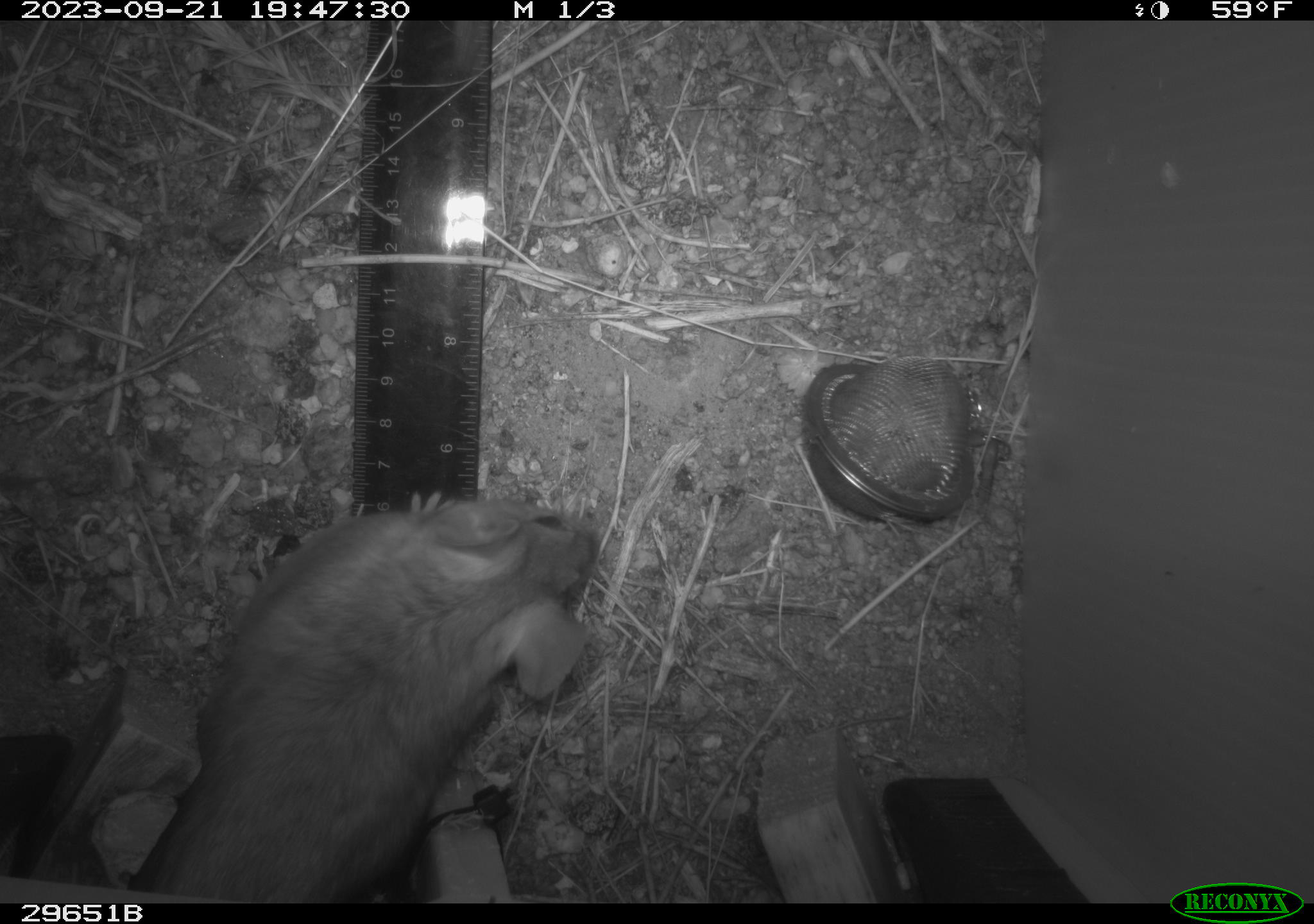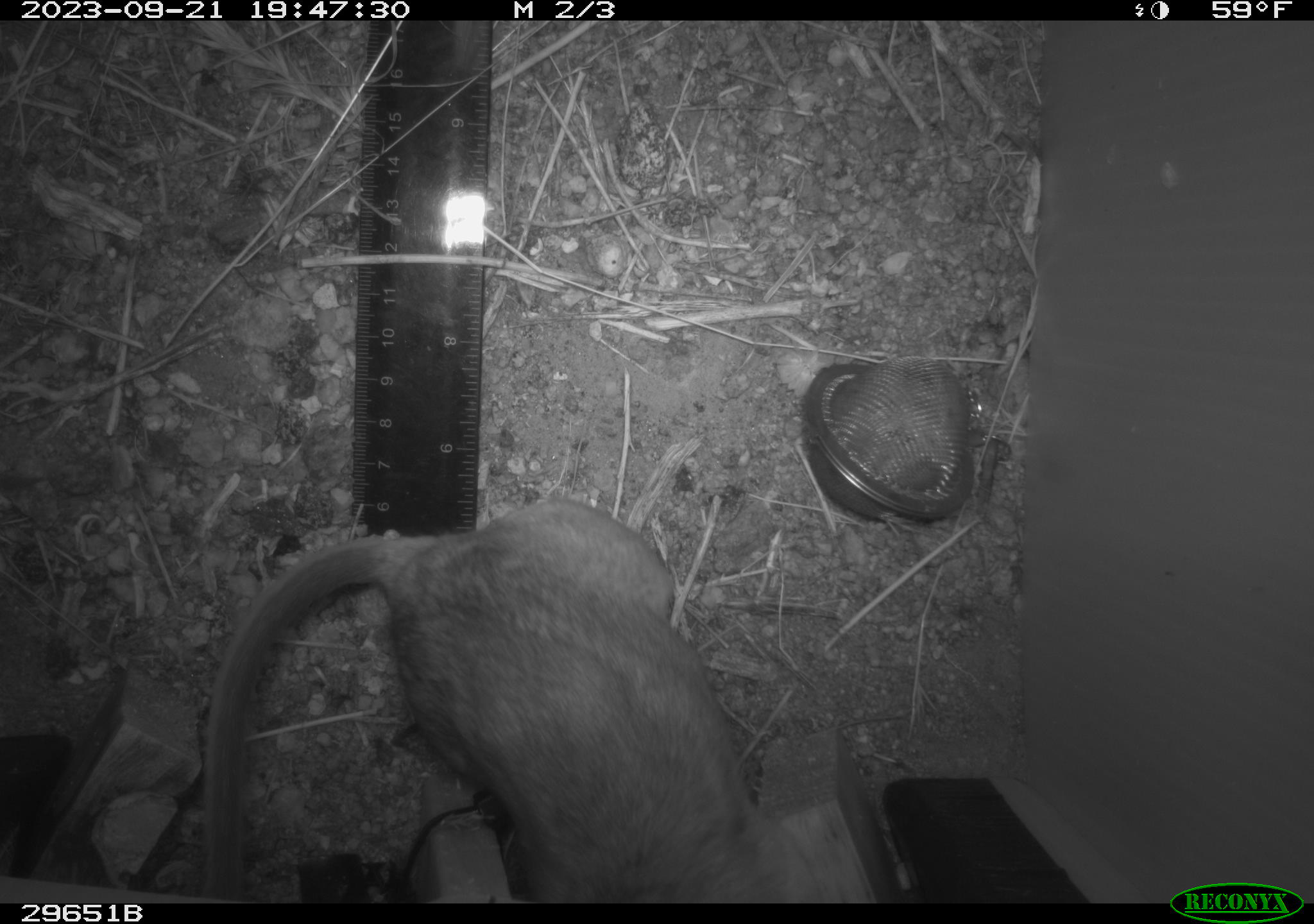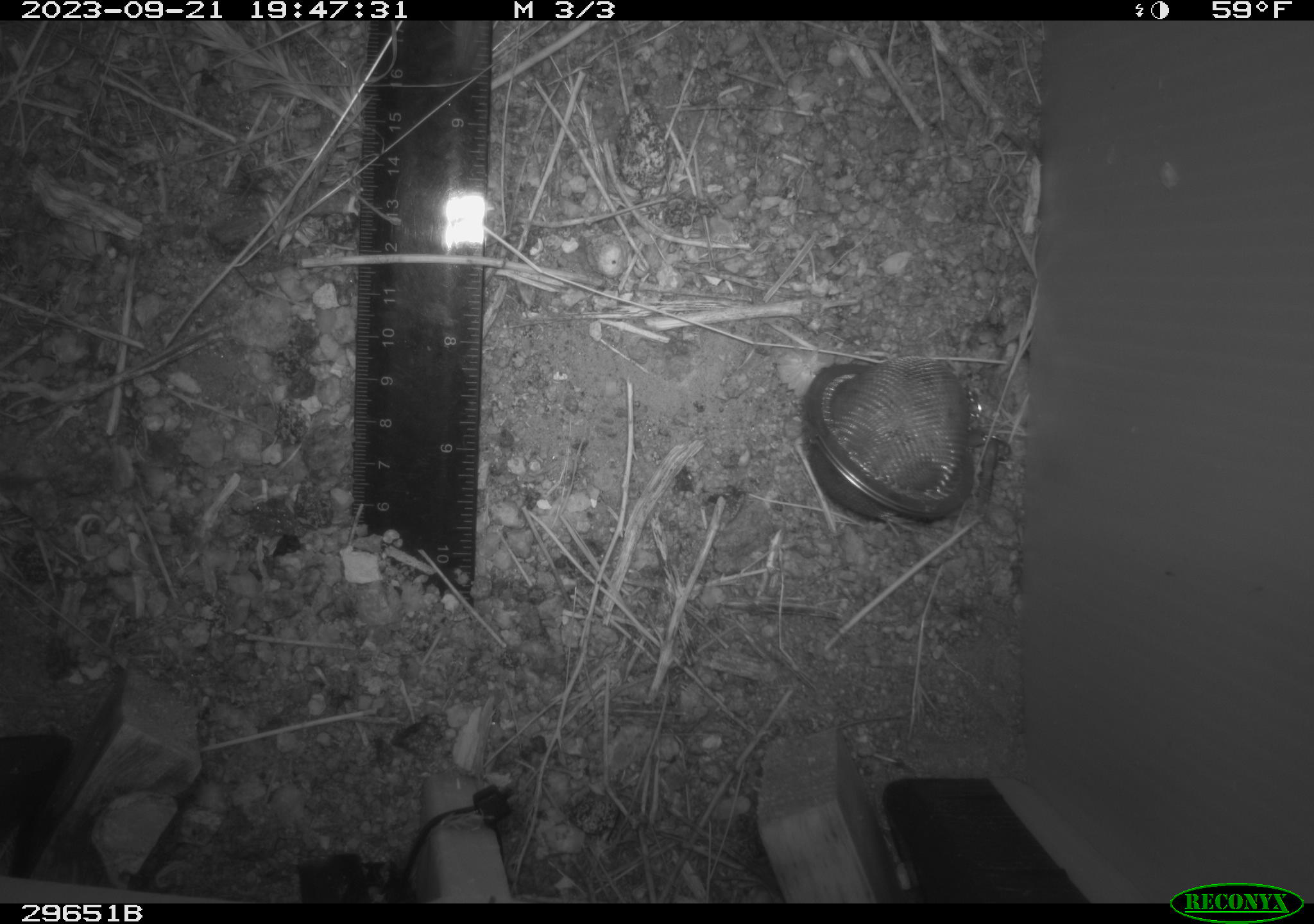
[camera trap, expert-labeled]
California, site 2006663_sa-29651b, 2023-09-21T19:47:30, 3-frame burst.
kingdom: Animalia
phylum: Chordata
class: Mammalia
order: Rodentia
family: Cricetidae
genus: Neotoma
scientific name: Neotoma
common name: pack rat or woodrat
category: neotoma species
Neotoma species (pack rat or woodrat) (Neotoma).